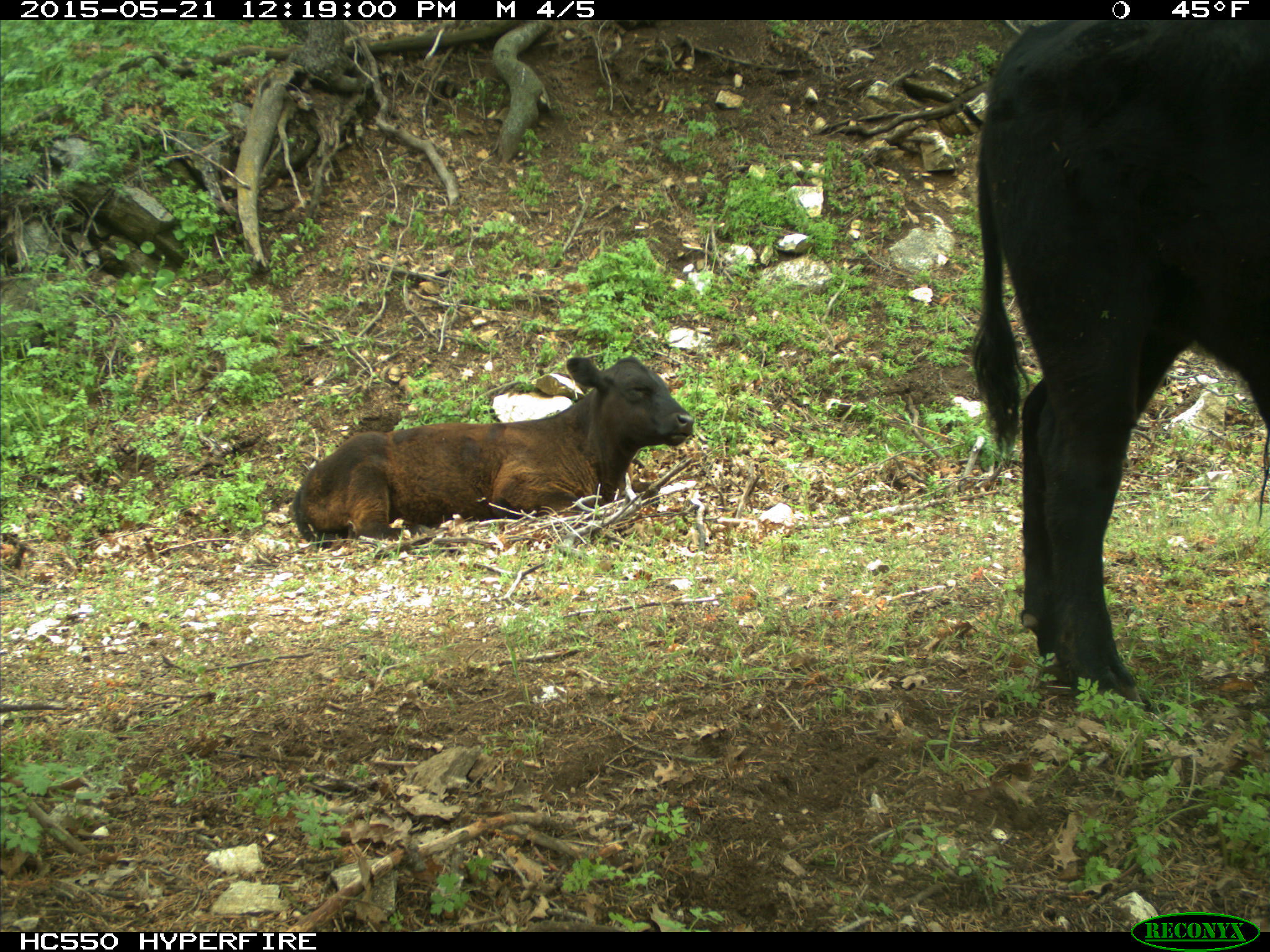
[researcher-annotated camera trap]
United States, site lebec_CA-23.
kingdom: Animalia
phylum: Chordata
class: Mammalia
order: Artiodactyla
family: Bovidae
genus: Bos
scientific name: Bos taurus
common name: domestic cow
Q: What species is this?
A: Bos taurus (domestic cow).